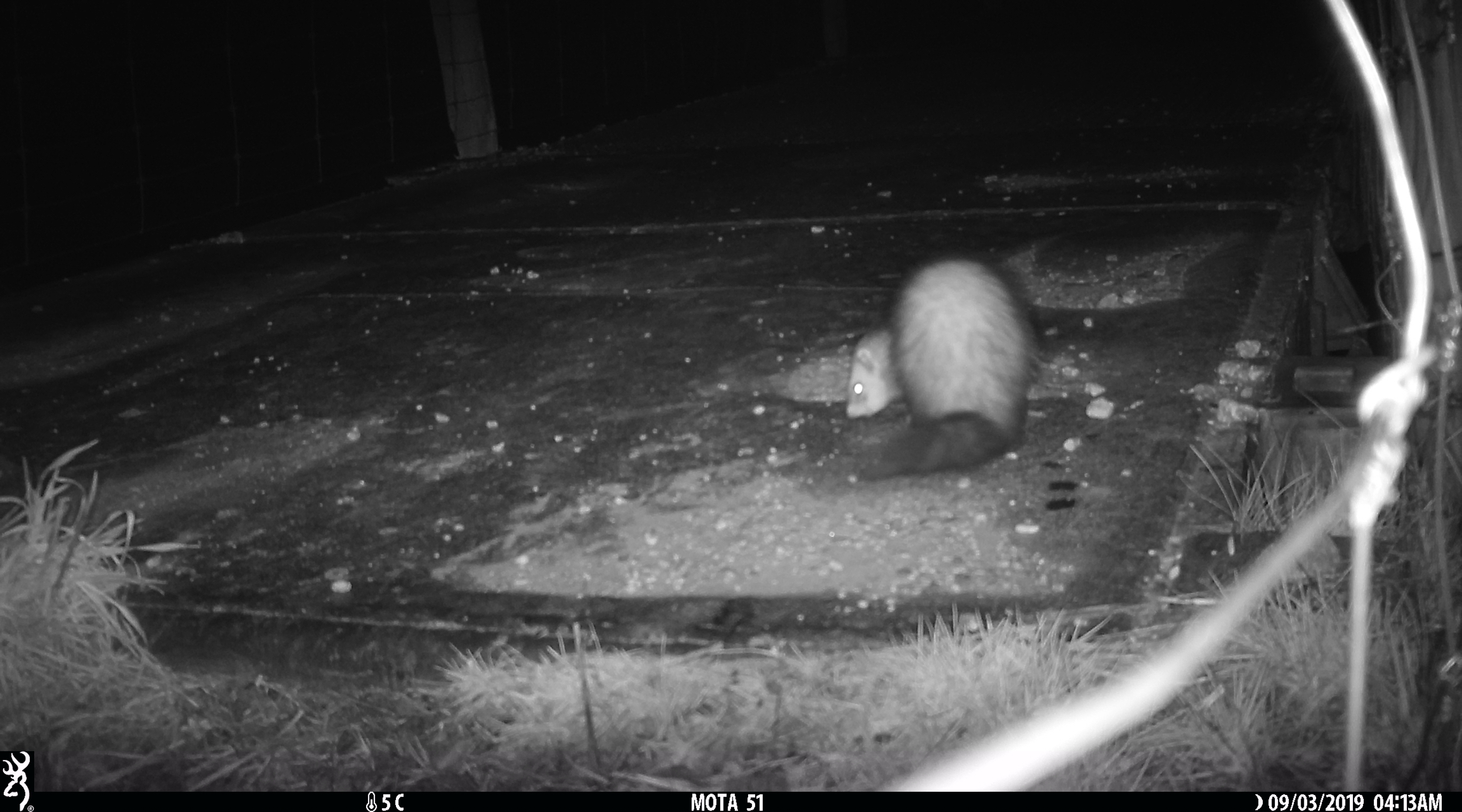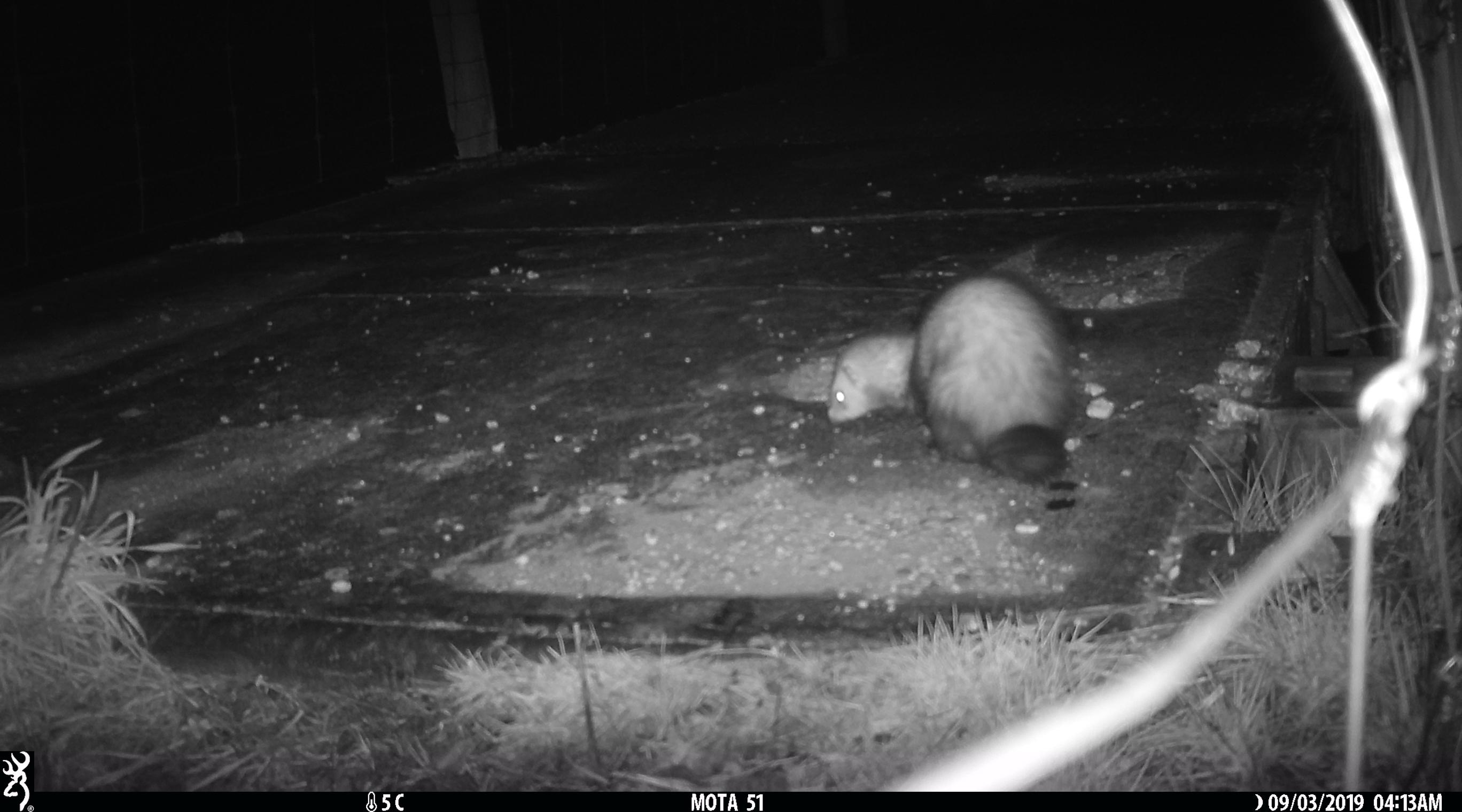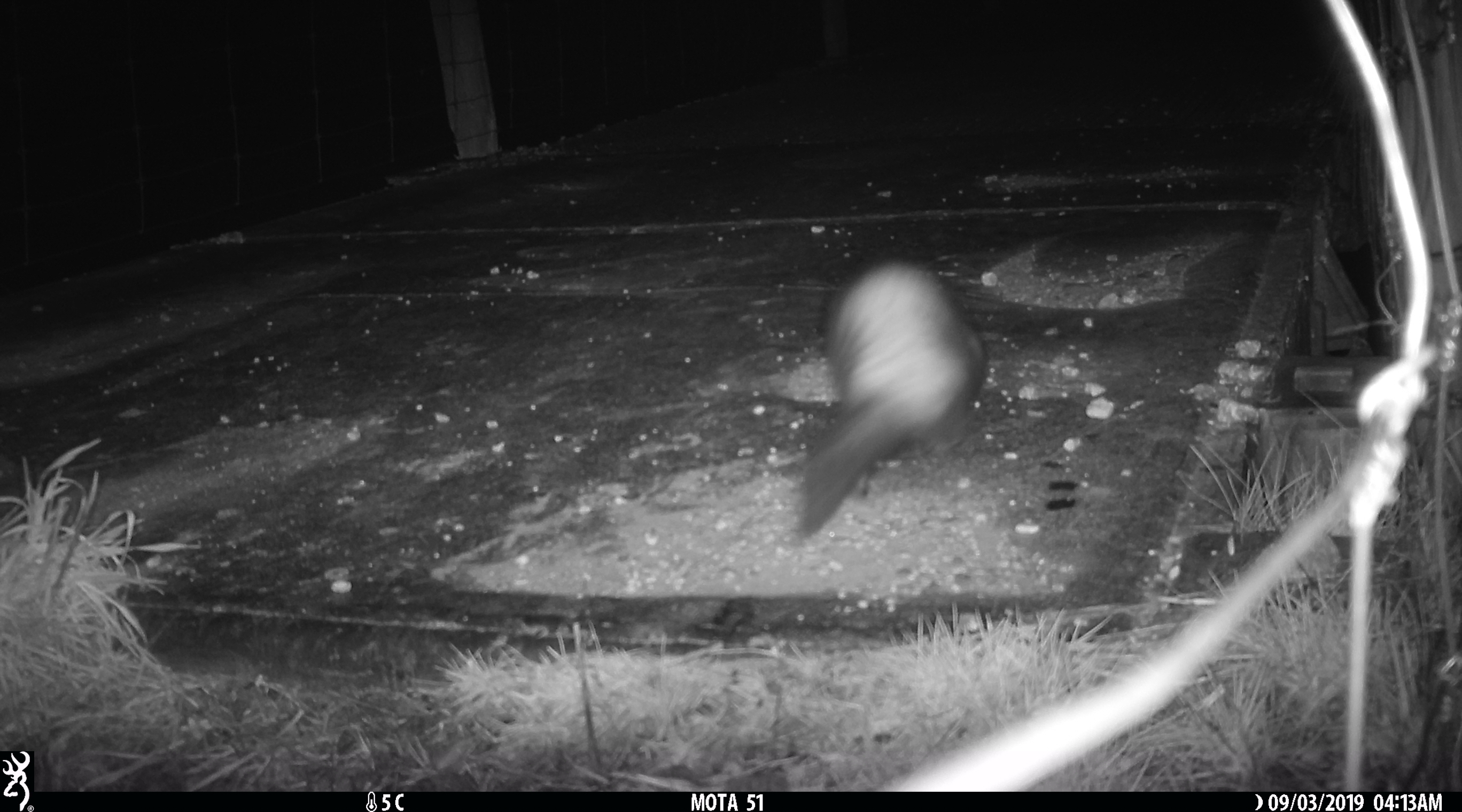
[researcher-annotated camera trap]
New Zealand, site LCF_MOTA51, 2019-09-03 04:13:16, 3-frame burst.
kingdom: Animalia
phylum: Chordata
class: Mammalia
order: Carnivora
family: Mustelidae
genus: Mustela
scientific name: Mustela furo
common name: ferret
Ferret (Mustela furo).